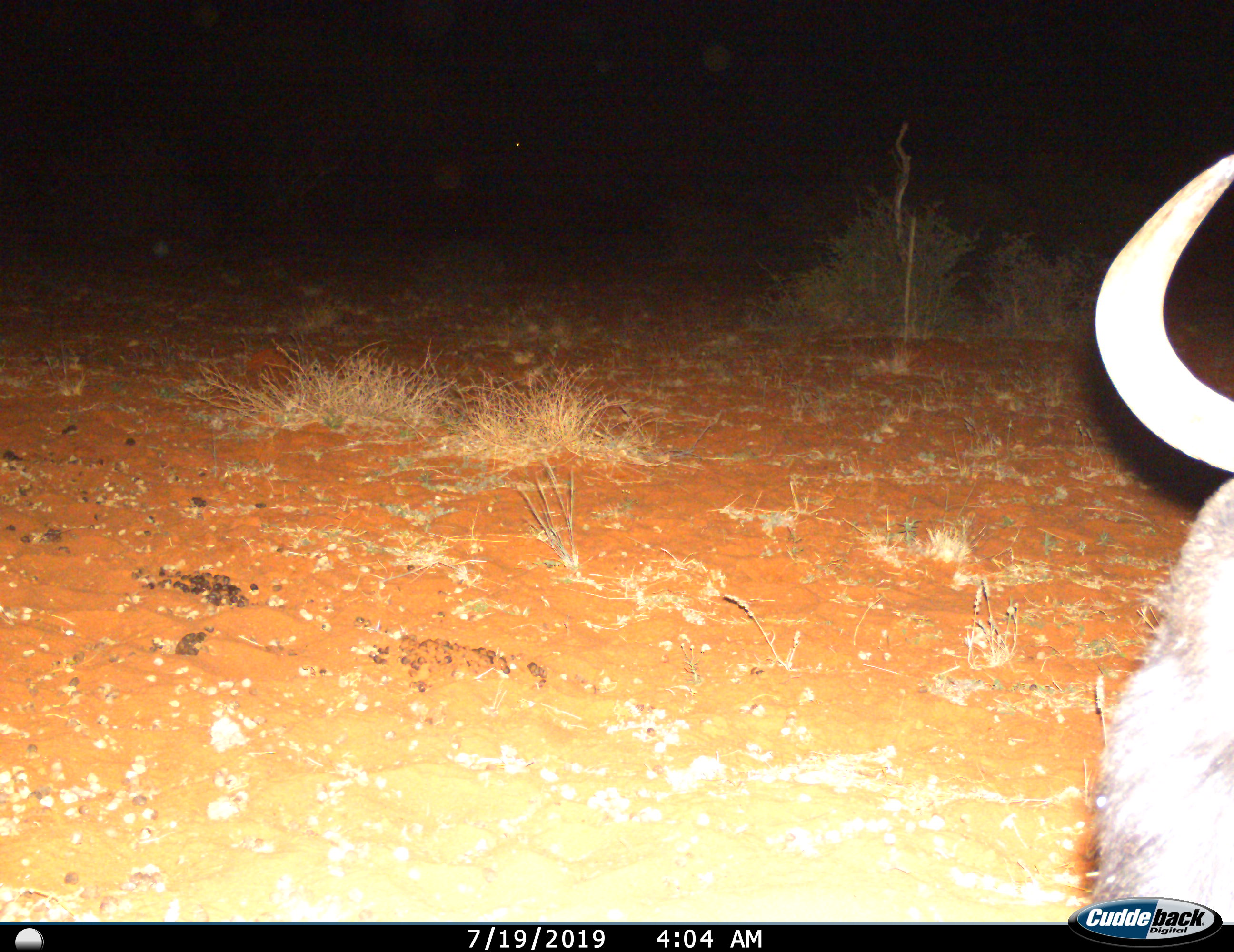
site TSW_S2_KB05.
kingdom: Animalia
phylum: Chordata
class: Mammalia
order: Artiodactyla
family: Bovidae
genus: Connochaetes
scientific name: Connochaetes taurinus taurinus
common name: blue wildebeest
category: wildebeestblue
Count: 1.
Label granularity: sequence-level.